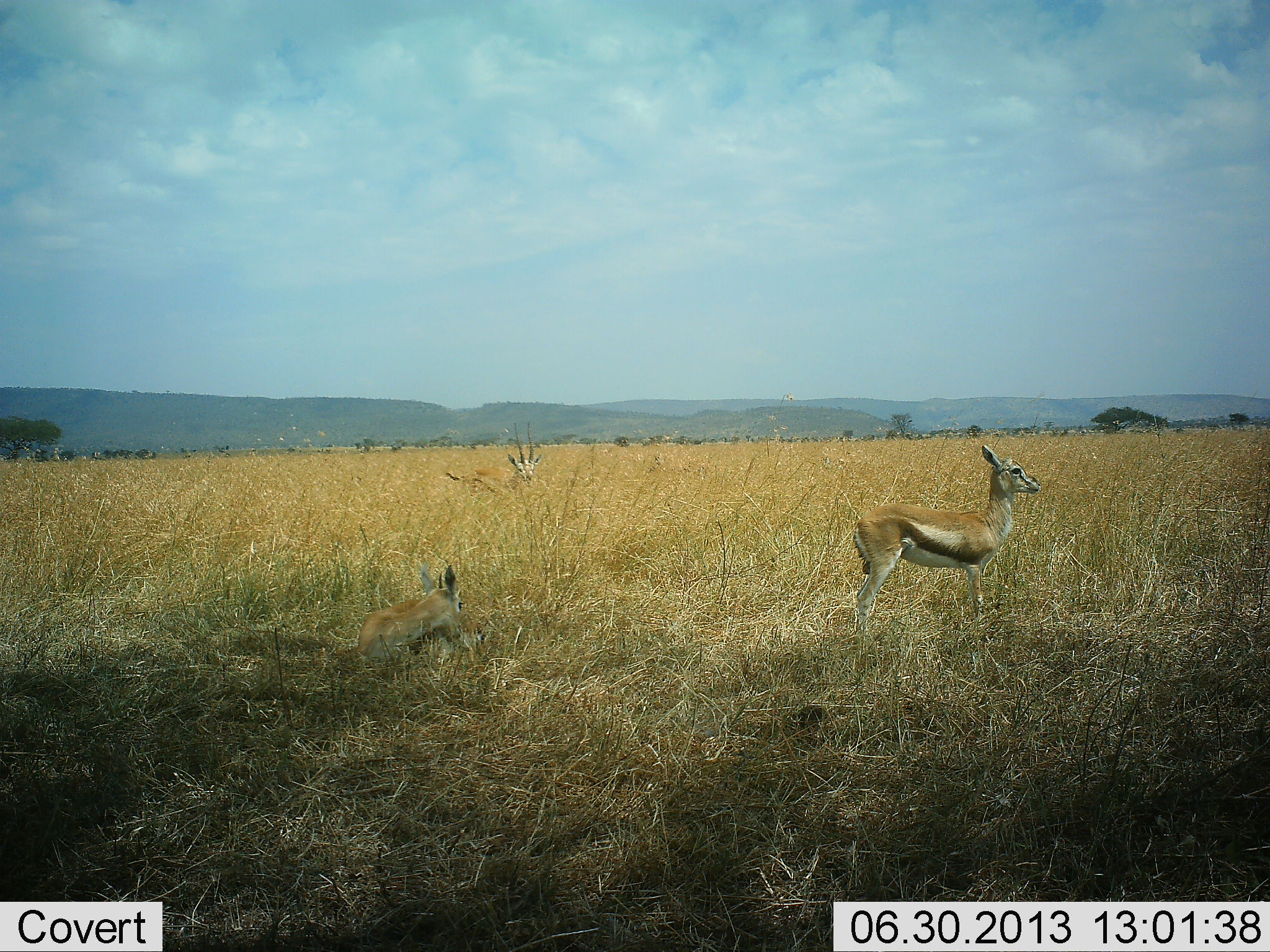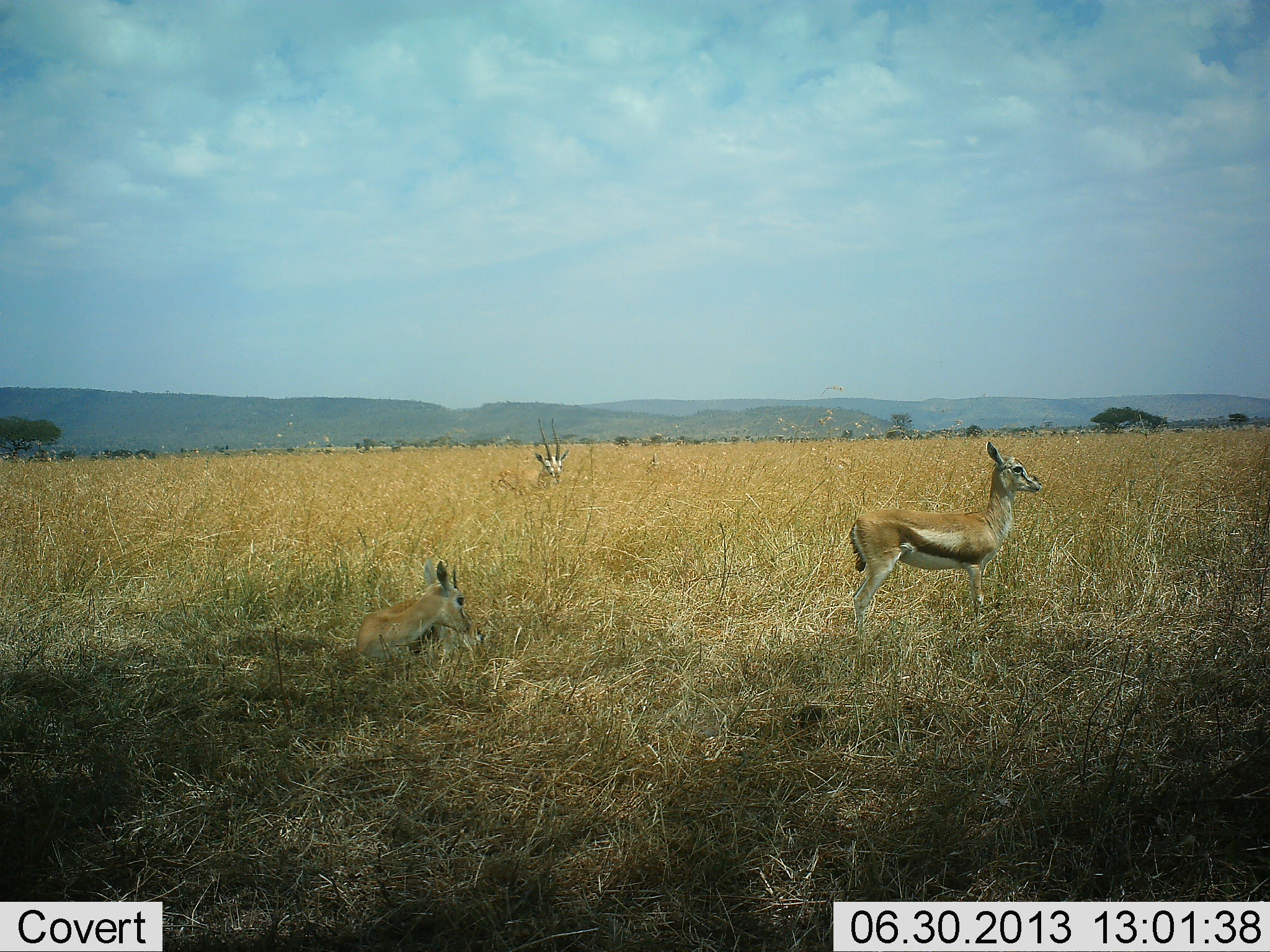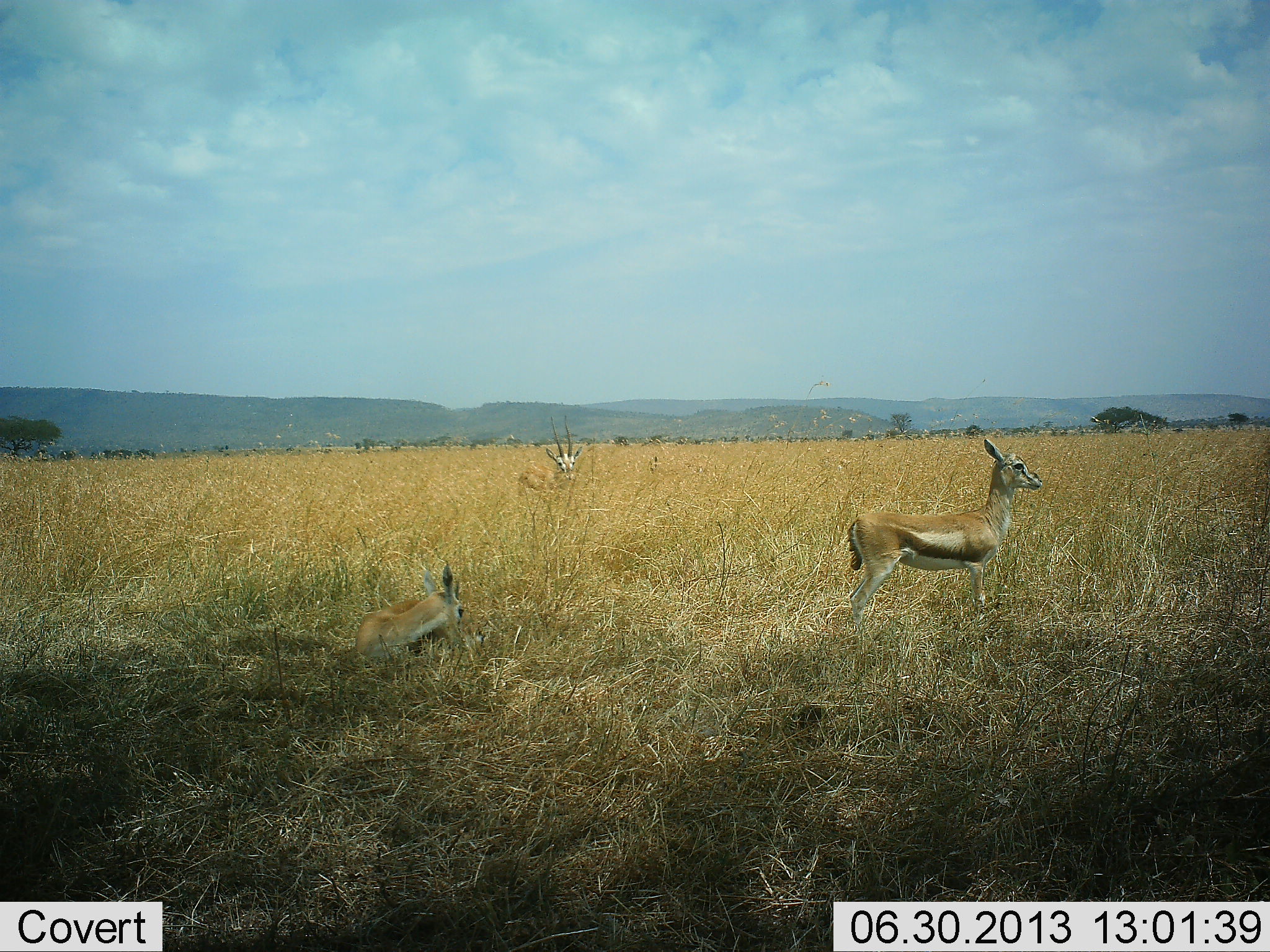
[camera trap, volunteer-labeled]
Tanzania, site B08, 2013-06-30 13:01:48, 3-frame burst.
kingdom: Animalia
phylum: Chordata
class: Mammalia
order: Artiodactyla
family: Bovidae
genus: Eudorcas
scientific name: Eudorcas thomsonii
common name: thomson's gazelle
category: gazellethomsons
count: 3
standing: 83%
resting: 83%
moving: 31%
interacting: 0%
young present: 10%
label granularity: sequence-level